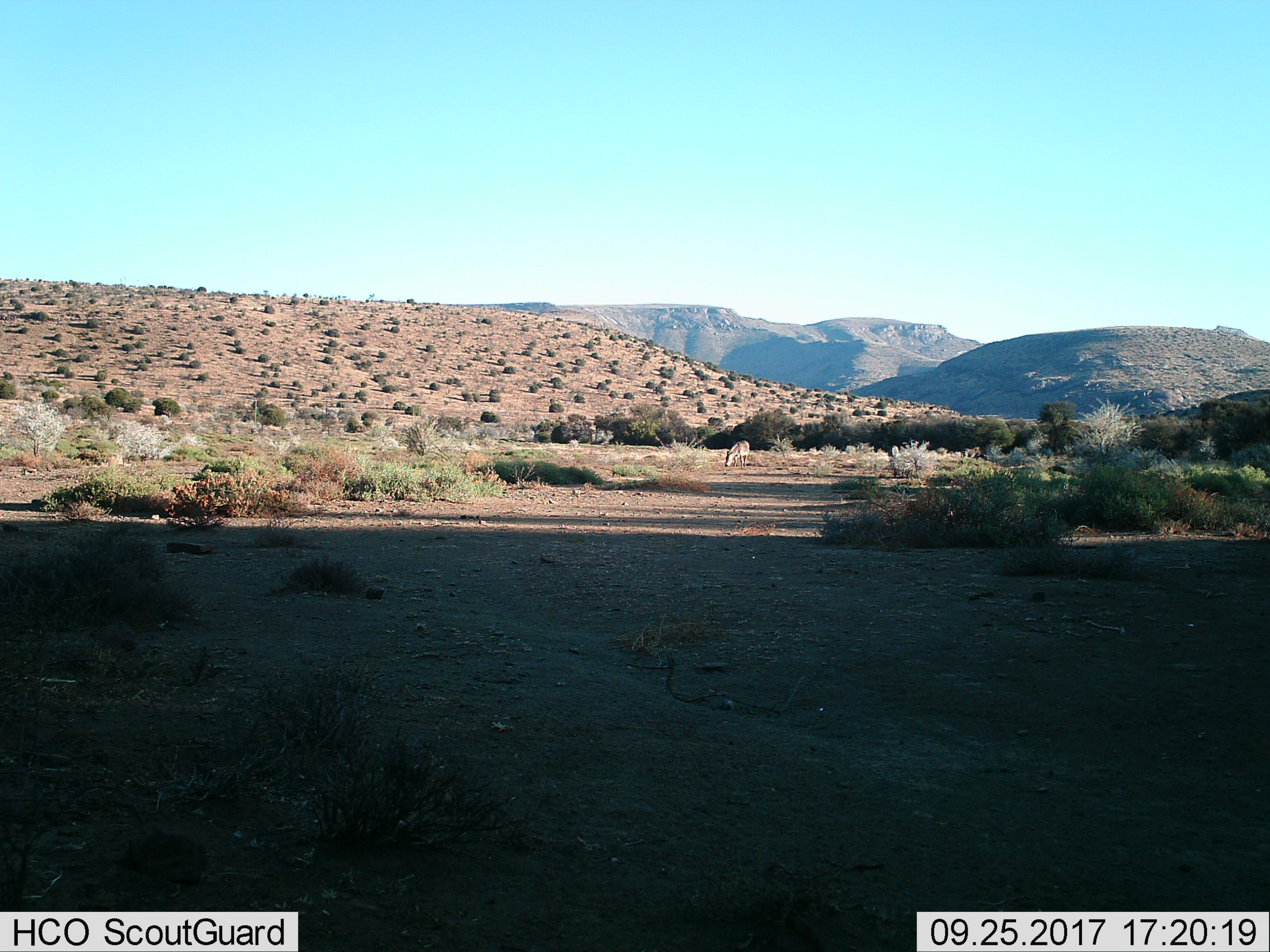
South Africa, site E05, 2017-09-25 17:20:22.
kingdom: Animalia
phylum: Chordata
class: Mammalia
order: Perissodactyla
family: Equidae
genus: Equus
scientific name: Equus quagga burchellii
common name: burchell's zebra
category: zebraburchells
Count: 1.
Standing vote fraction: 0%.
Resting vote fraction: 0%.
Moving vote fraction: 0%.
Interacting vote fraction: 0%.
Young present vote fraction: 0%.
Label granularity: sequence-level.